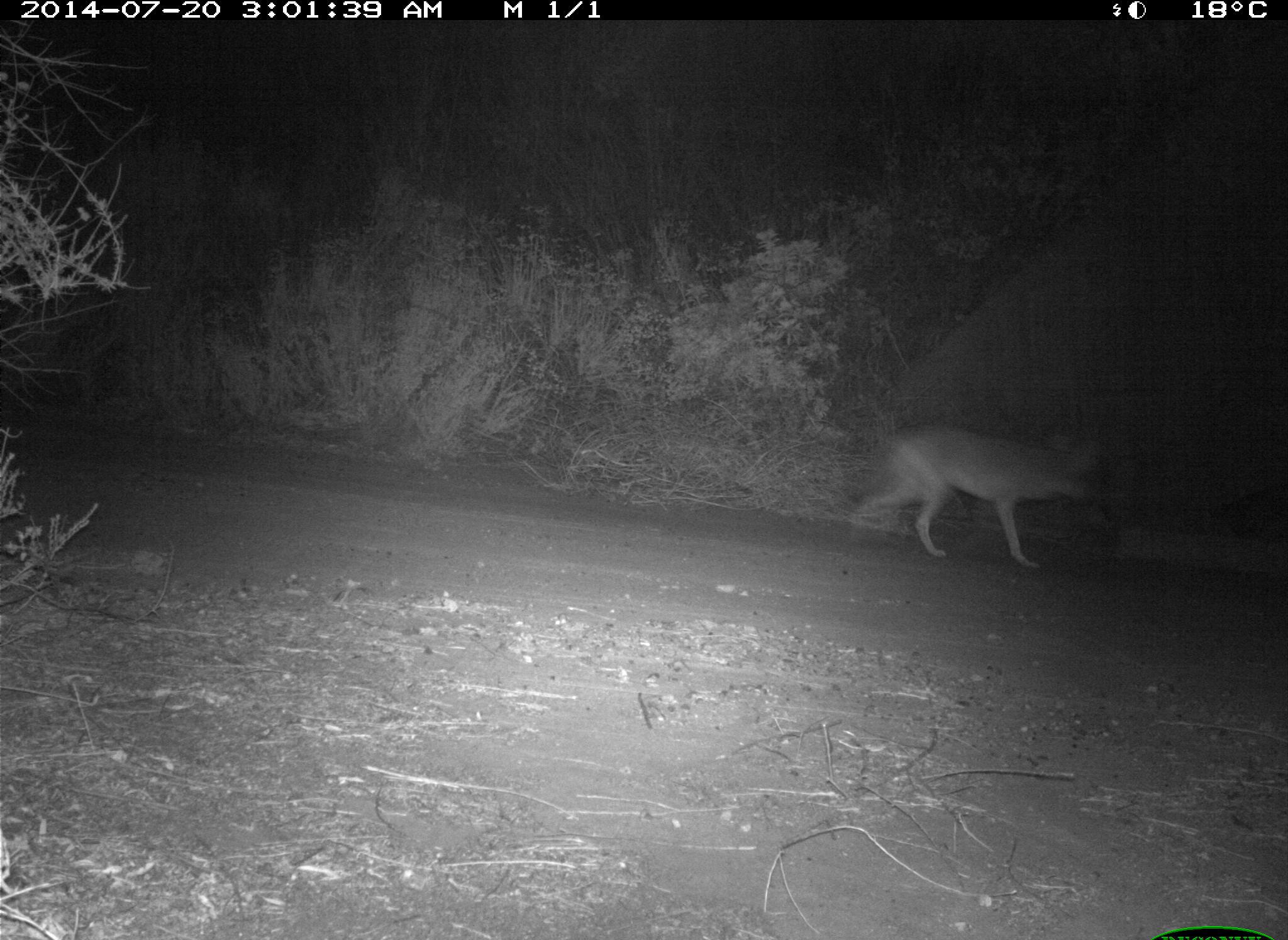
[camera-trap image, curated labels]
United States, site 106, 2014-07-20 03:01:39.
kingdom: Animalia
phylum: Chordata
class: Mammalia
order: Carnivora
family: Canidae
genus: Canis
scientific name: Canis latrans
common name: coyote